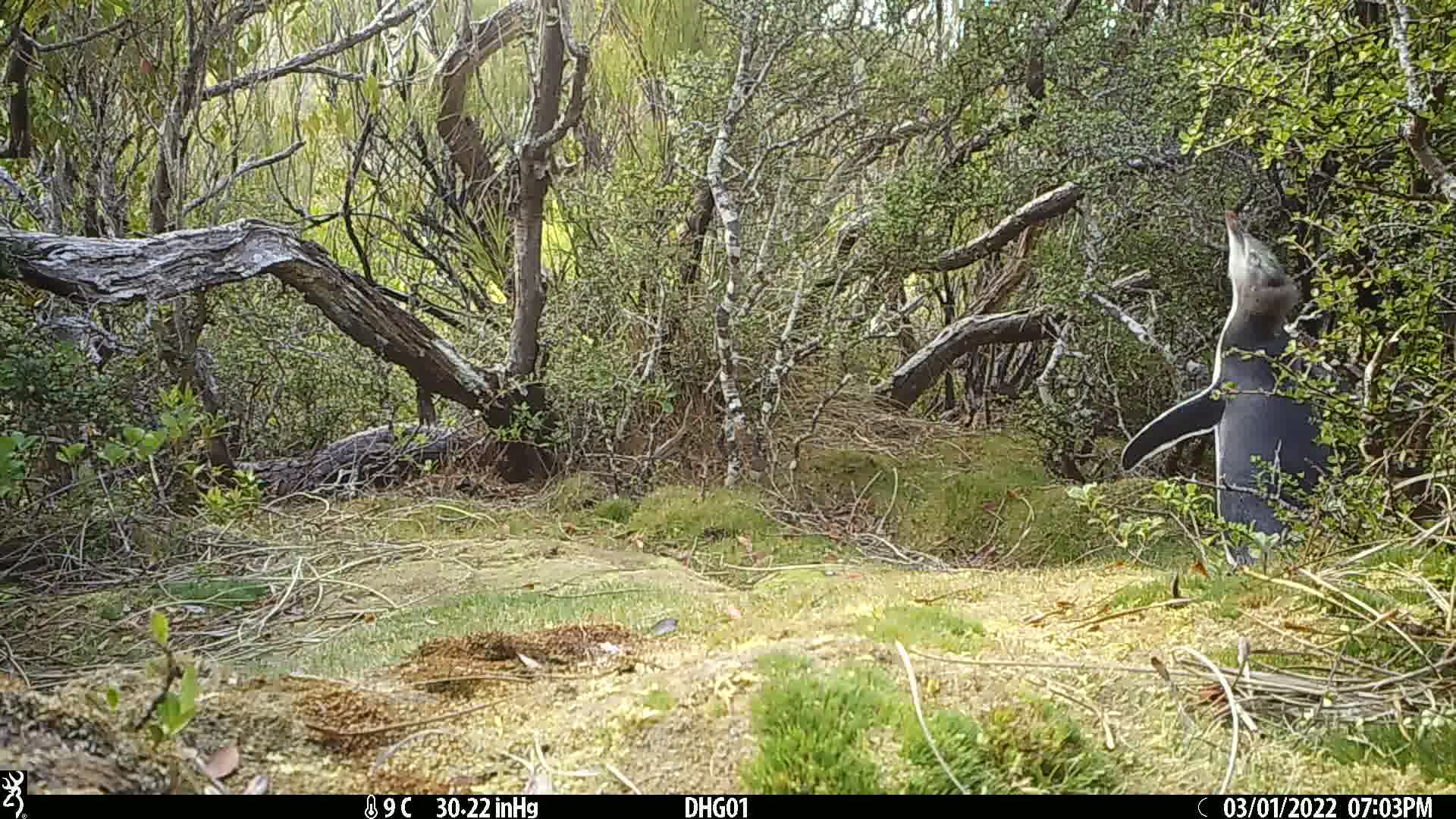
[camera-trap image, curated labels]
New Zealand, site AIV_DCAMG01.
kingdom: Animalia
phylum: Chordata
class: Aves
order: Sphenisciformes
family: Spheniscidae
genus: Megadyptes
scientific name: Megadyptes antipodes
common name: yellow-eyed penguin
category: yellow eyed penguin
Yellow eyed penguin (yellow-eyed penguin) (Megadyptes antipodes).